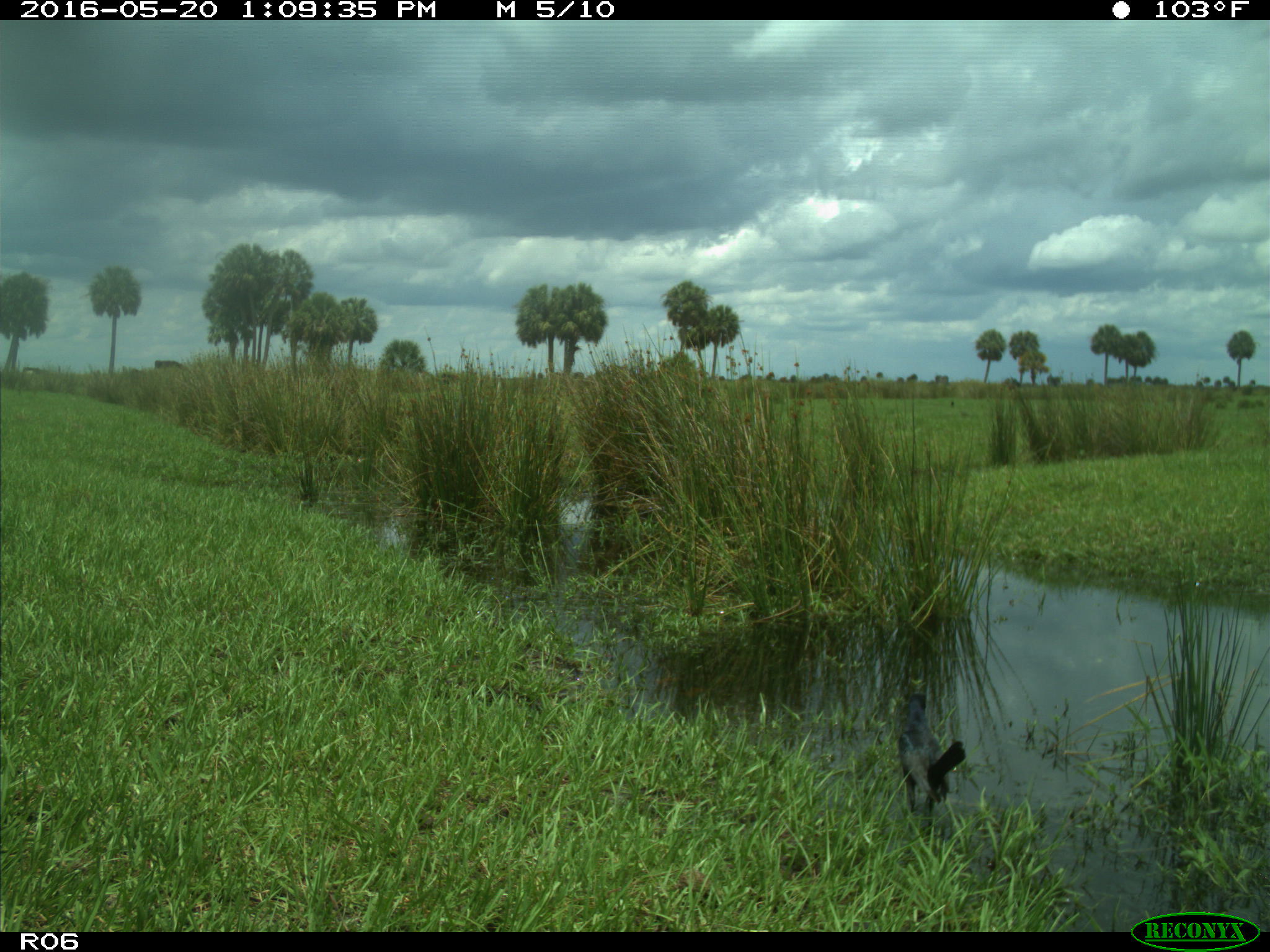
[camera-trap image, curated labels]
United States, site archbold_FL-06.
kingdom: Animalia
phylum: Chordata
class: Aves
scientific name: Aves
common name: birds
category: unidentified bird